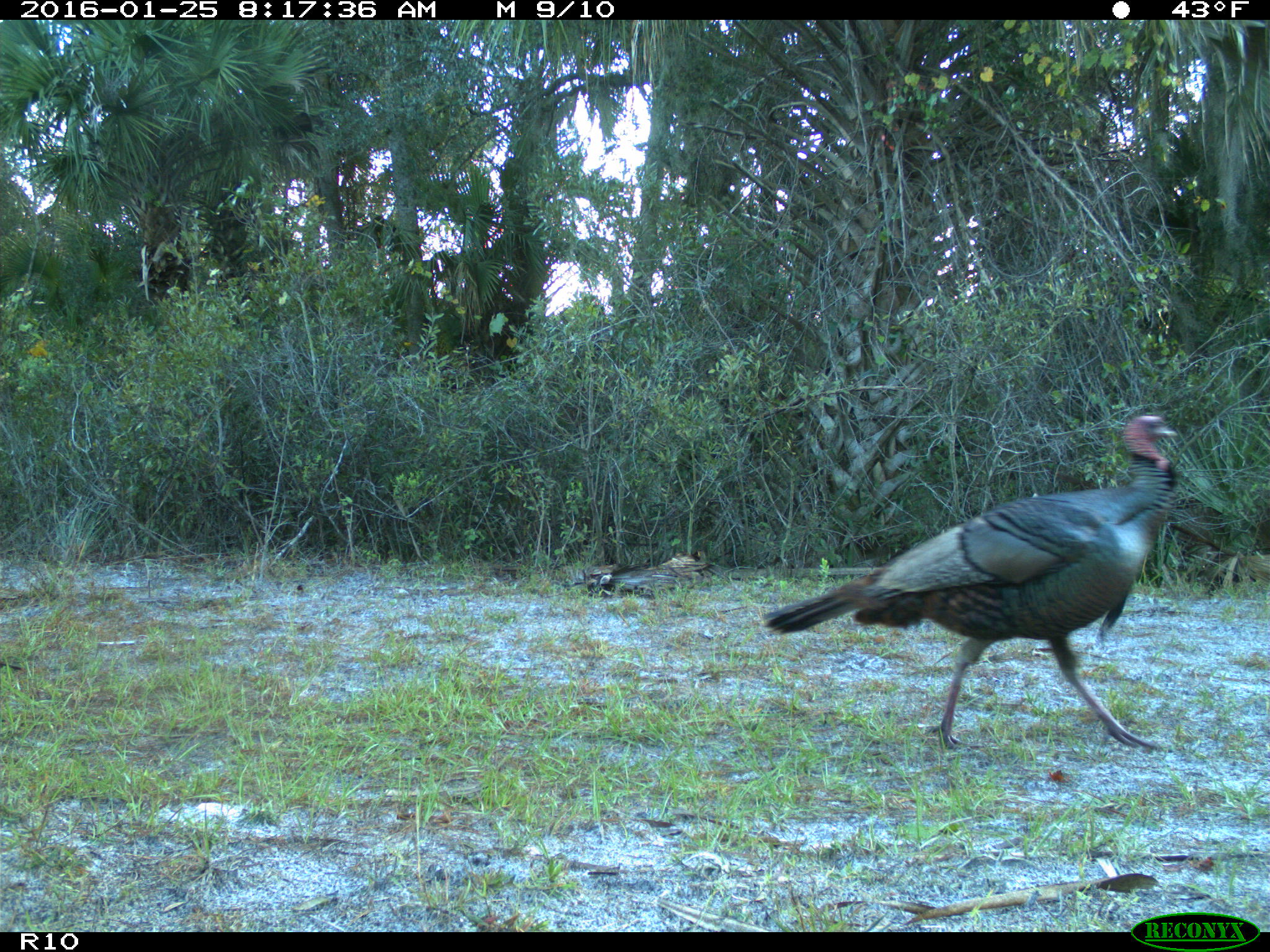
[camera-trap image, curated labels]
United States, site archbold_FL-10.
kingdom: Animalia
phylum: Chordata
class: Aves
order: Galliformes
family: Phasianidae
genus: Meleagris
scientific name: Meleagris gallopavo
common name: wild turkey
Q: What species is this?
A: Meleagris gallopavo (wild turkey).